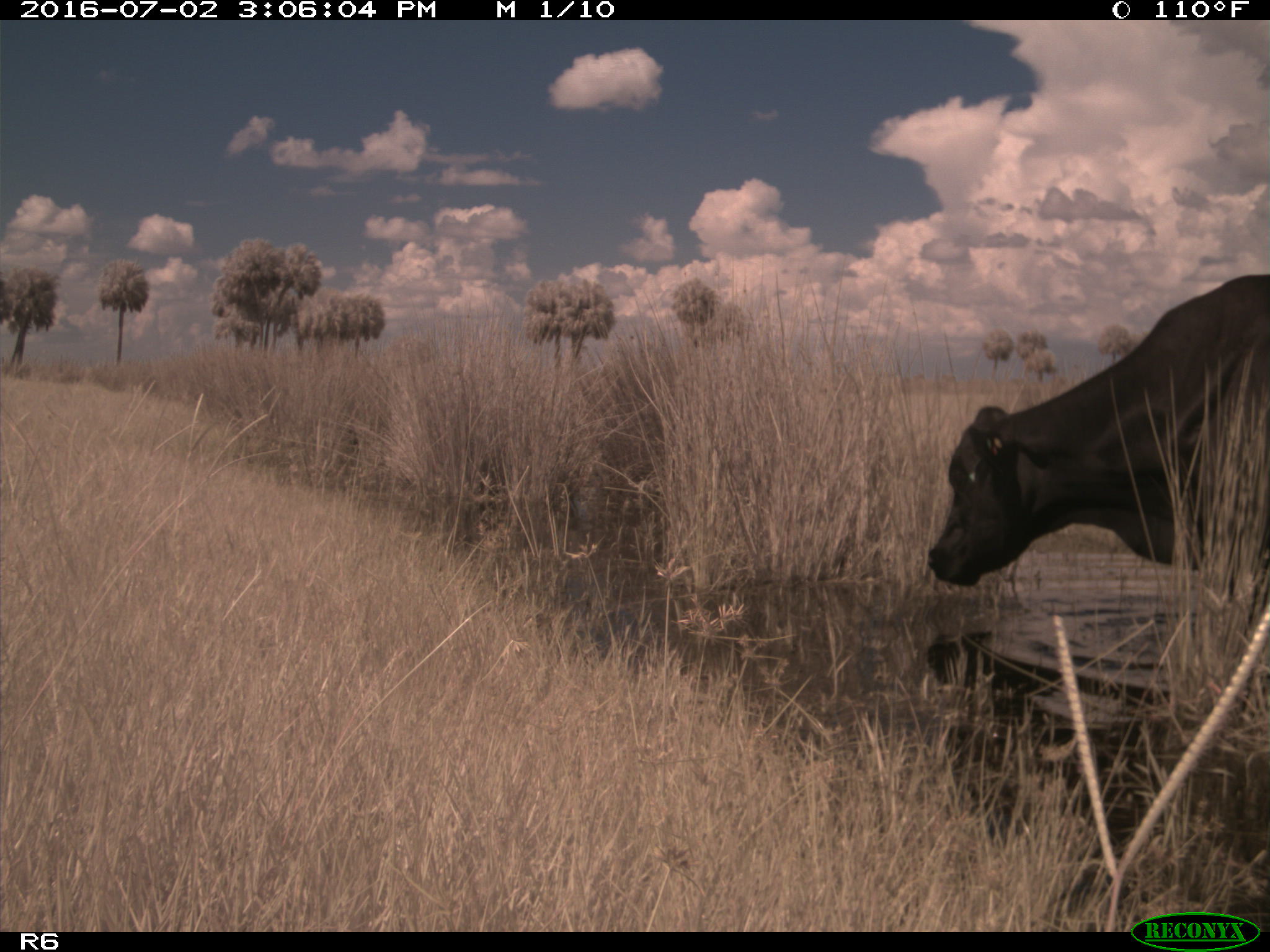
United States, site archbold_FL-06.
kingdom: Animalia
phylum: Chordata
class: Mammalia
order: Artiodactyla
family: Bovidae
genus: Bos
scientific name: Bos taurus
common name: domestic cow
Bos taurus (domestic cow).